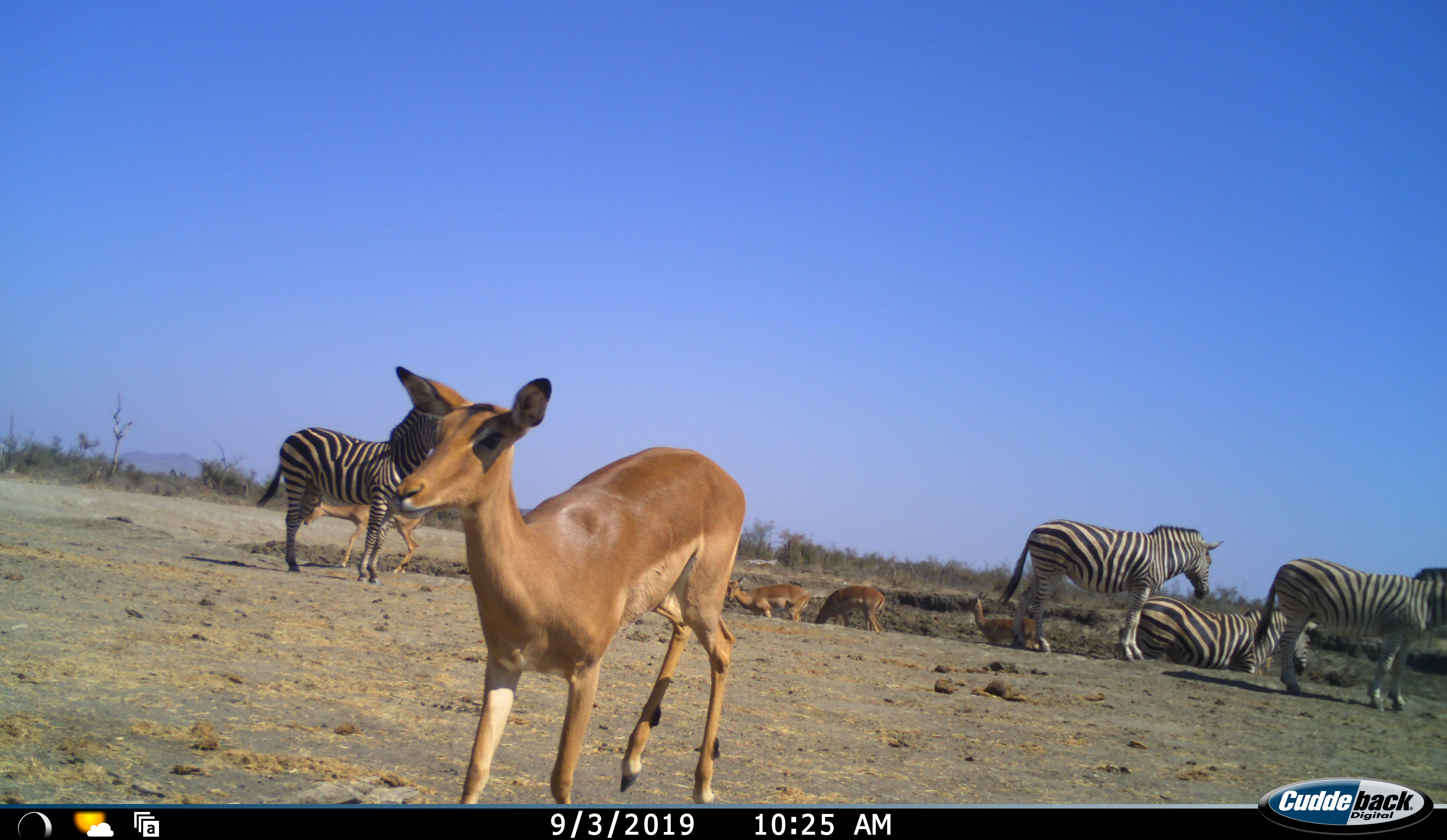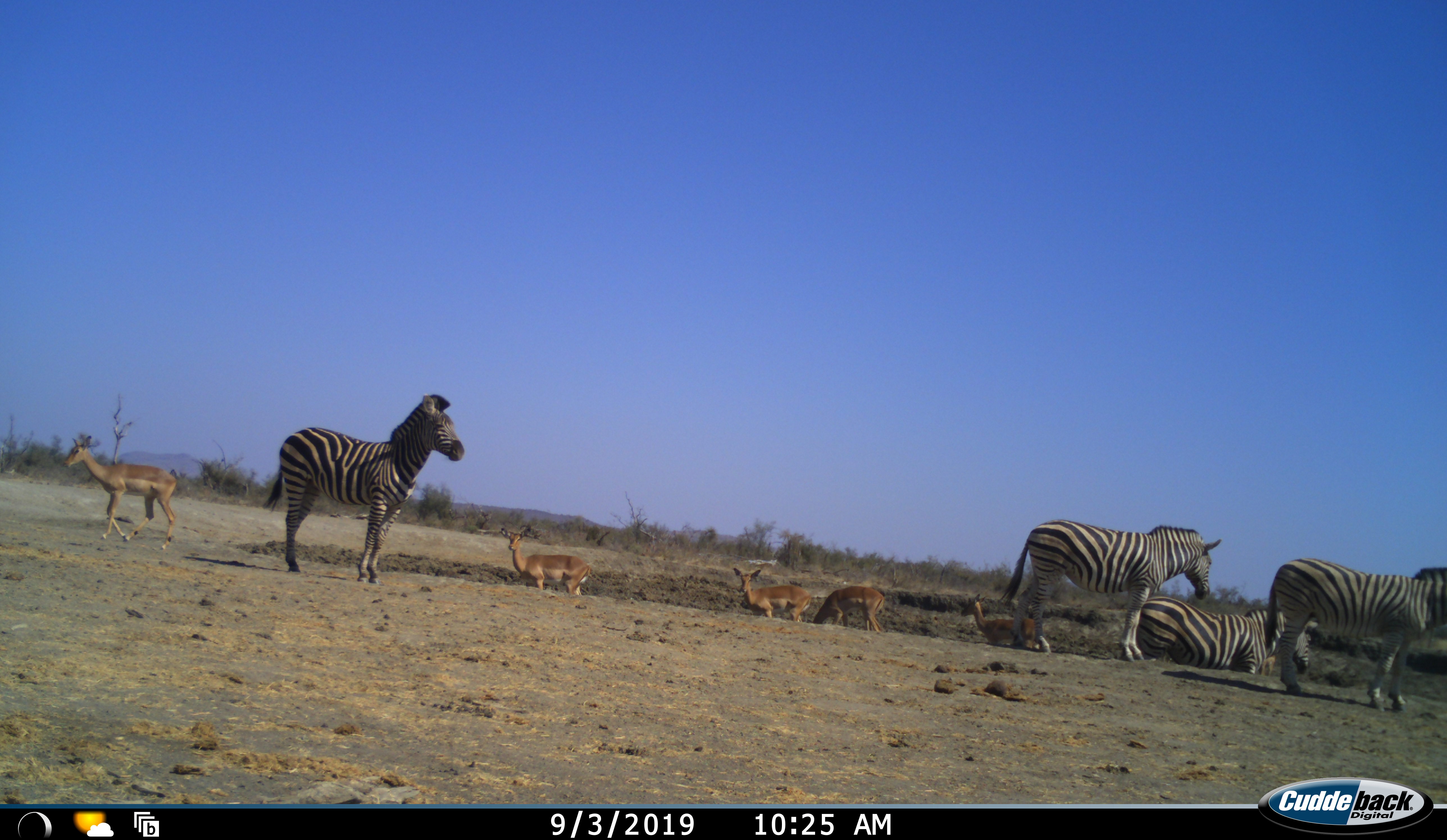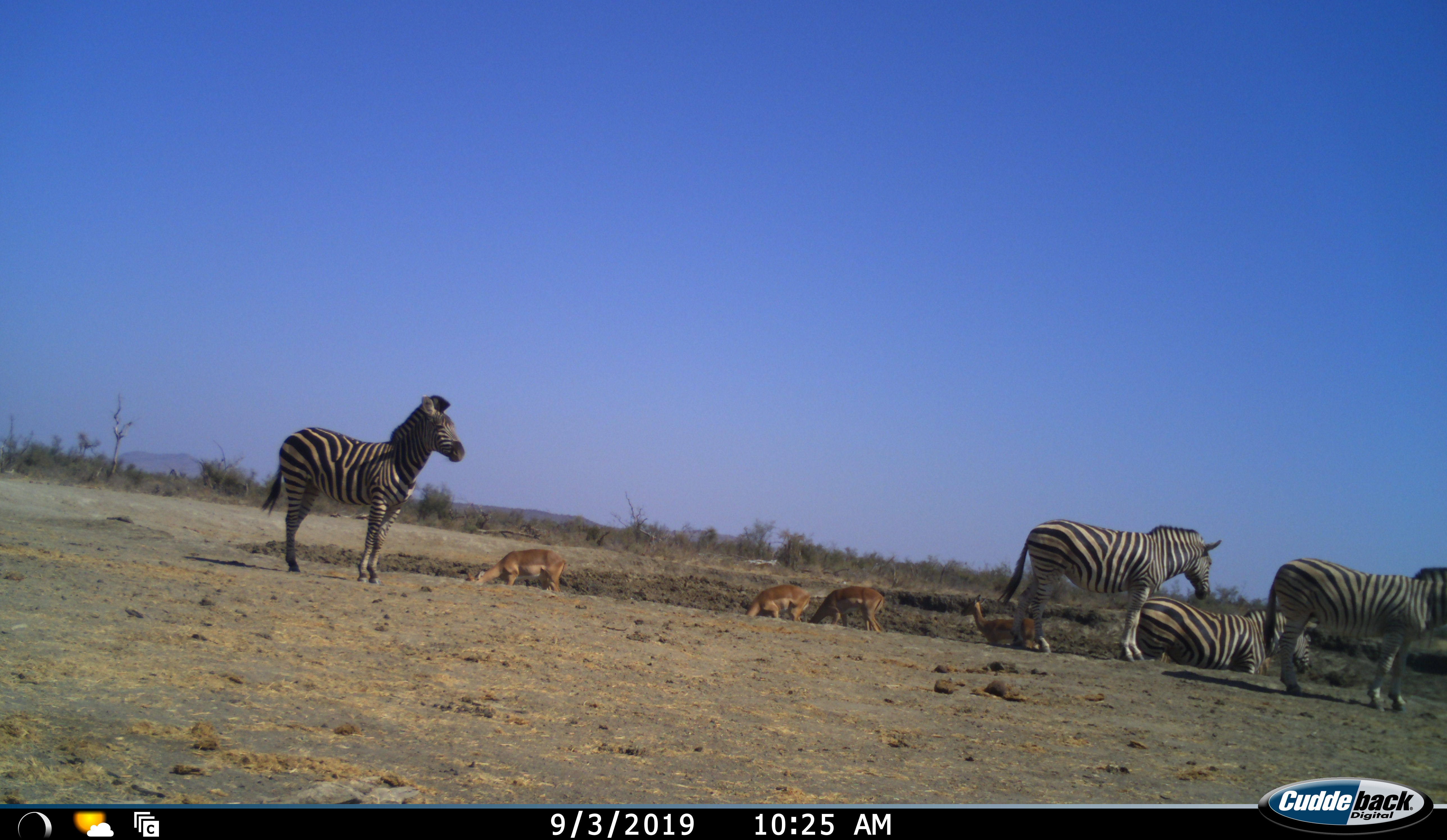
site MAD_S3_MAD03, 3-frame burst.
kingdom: Animalia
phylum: Chordata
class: Mammalia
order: Artiodactyla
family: Bovidae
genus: Aepyceros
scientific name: Aepyceros melampus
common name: impala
Impala (Aepyceros melampus), count 5. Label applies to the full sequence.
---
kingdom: Animalia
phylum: Chordata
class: Mammalia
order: Perissodactyla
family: Equidae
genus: Equus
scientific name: Equus quagga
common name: plains zebra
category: zebraplains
Zebraplains (plains zebra) (Equus quagga), count 4. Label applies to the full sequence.